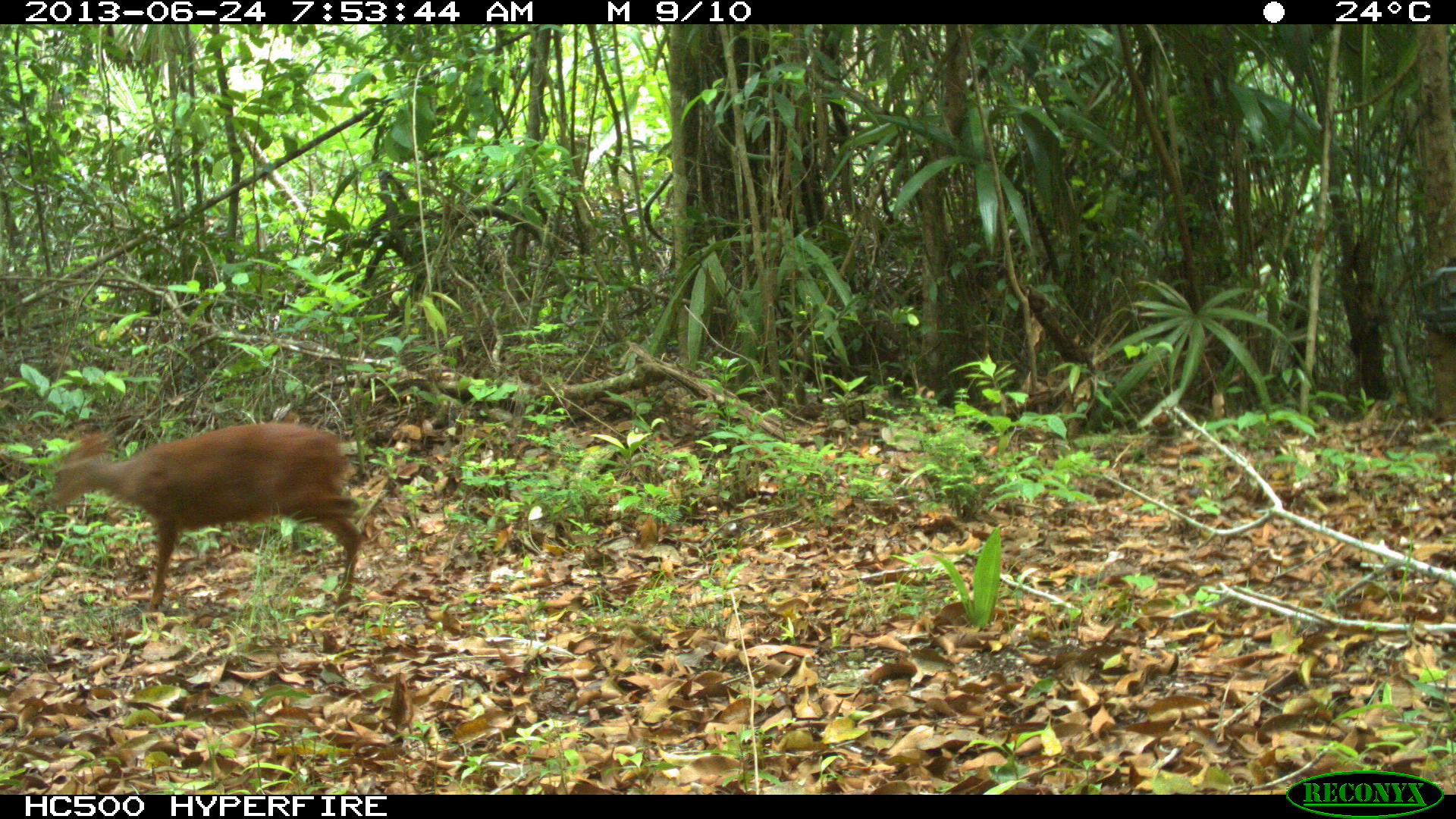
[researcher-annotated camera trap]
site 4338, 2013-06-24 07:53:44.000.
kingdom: Animalia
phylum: Chordata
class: Mammalia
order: Artiodactyla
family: Cervidae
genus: Mazama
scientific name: Mazama temama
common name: central american red brocket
Mazama temama (central american red brocket), count 1, sex male.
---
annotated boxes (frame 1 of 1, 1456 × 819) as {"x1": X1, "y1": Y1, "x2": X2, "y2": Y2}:
mazama temama: {"x1": 38, "y1": 421, "x2": 362, "y2": 620}